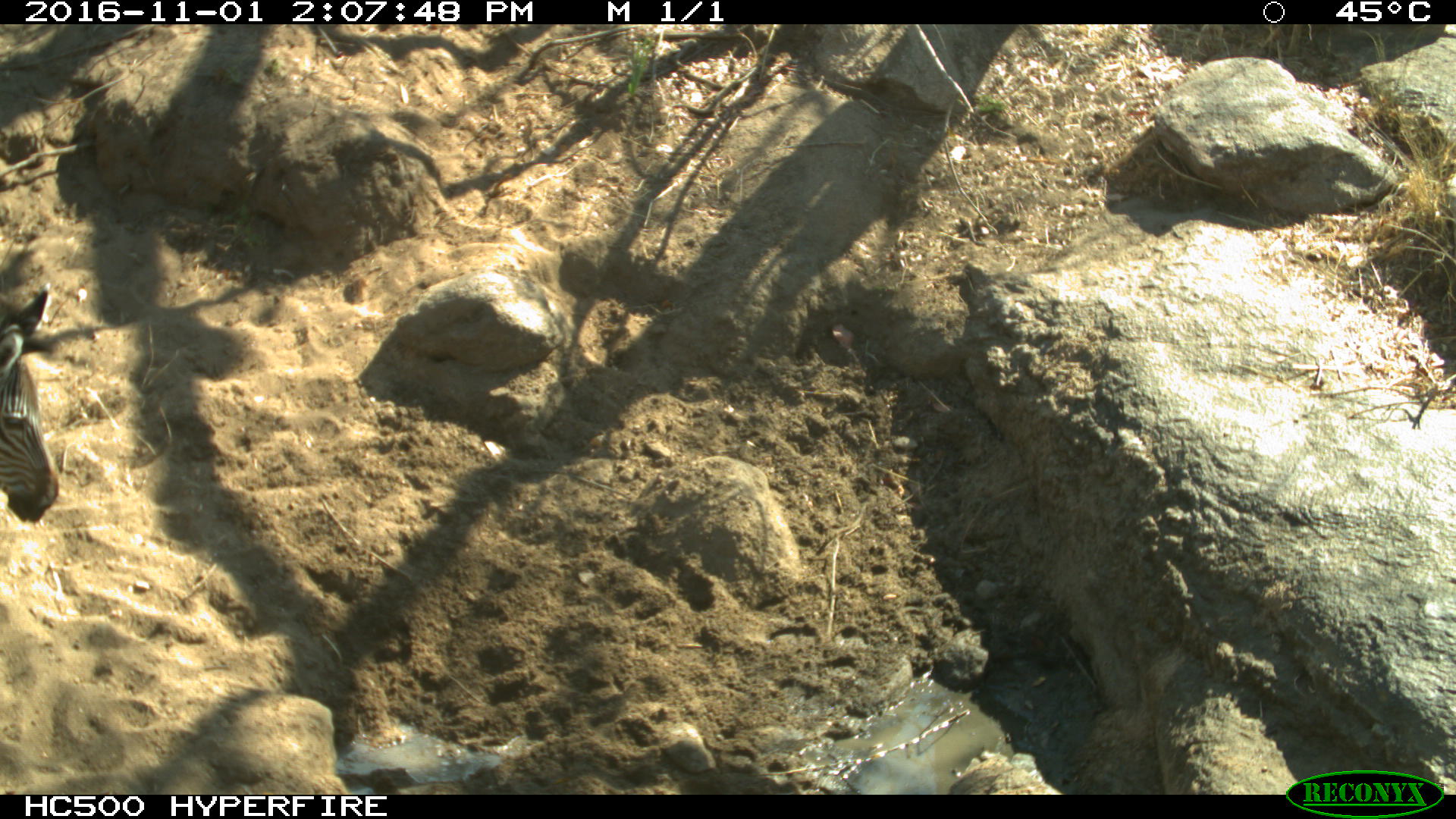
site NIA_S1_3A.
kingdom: Animalia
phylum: Chordata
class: Mammalia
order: Perissodactyla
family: Equidae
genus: Equus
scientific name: Equus quagga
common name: plains zebra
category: zebraplains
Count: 1.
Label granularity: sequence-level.